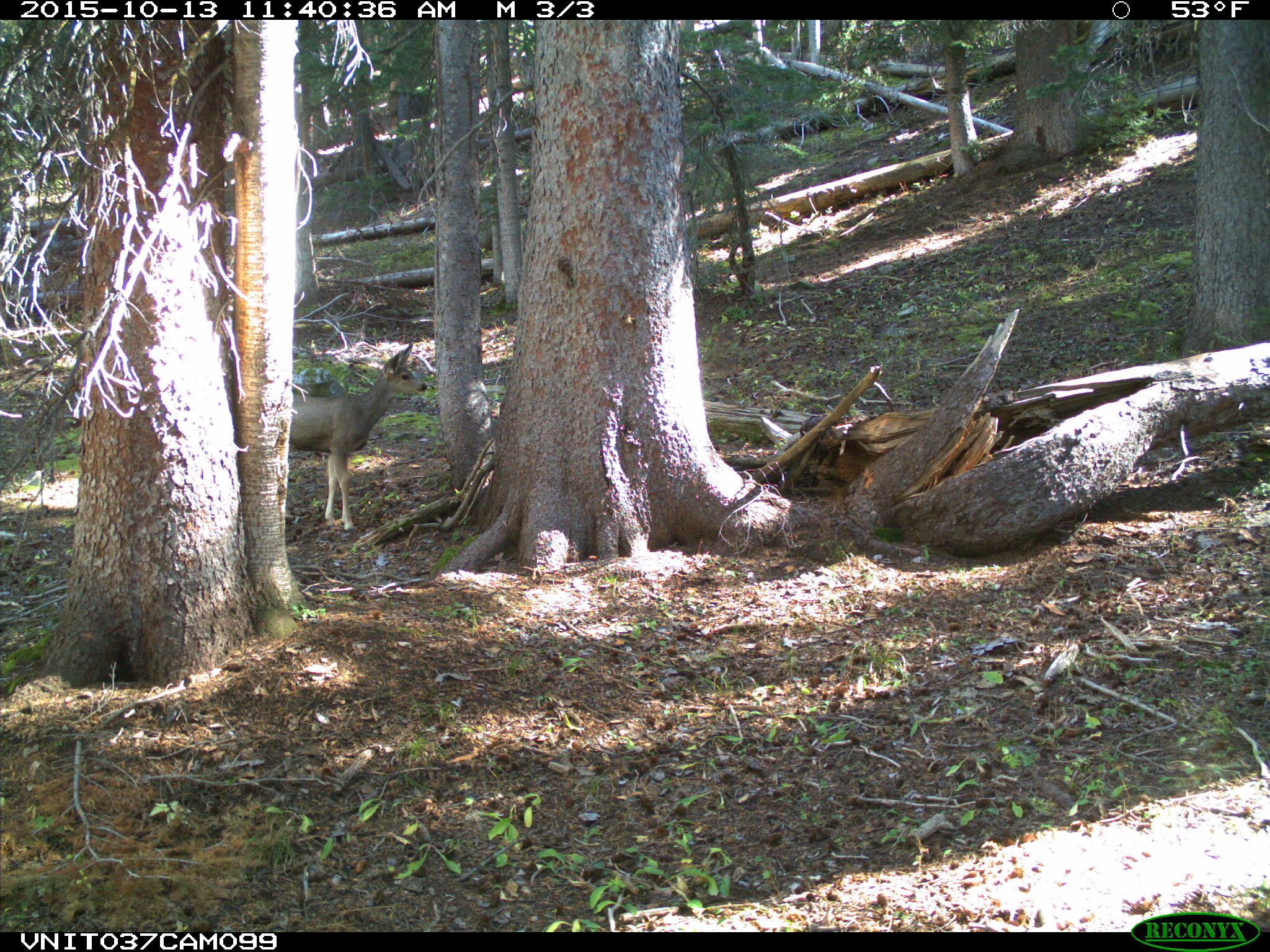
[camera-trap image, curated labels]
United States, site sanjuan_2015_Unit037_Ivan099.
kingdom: Animalia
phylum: Chordata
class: Mammalia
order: Artiodactyla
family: Cervidae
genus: Odocoileus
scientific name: Odocoileus hemionus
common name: mule deer